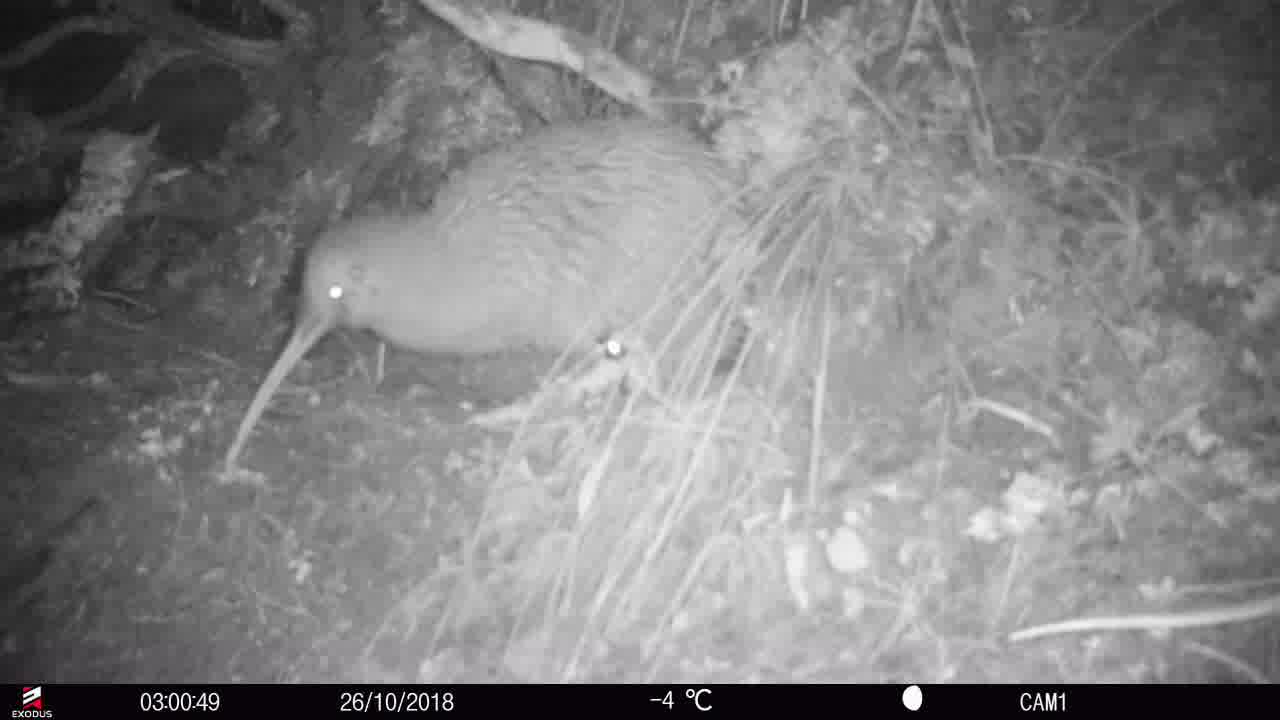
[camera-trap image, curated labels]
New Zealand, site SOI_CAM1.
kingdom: Animalia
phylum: Chordata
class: Aves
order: Apterygiformes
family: Apterygidae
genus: Apteryx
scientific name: Apteryx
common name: kiwi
Kiwi (Apteryx).